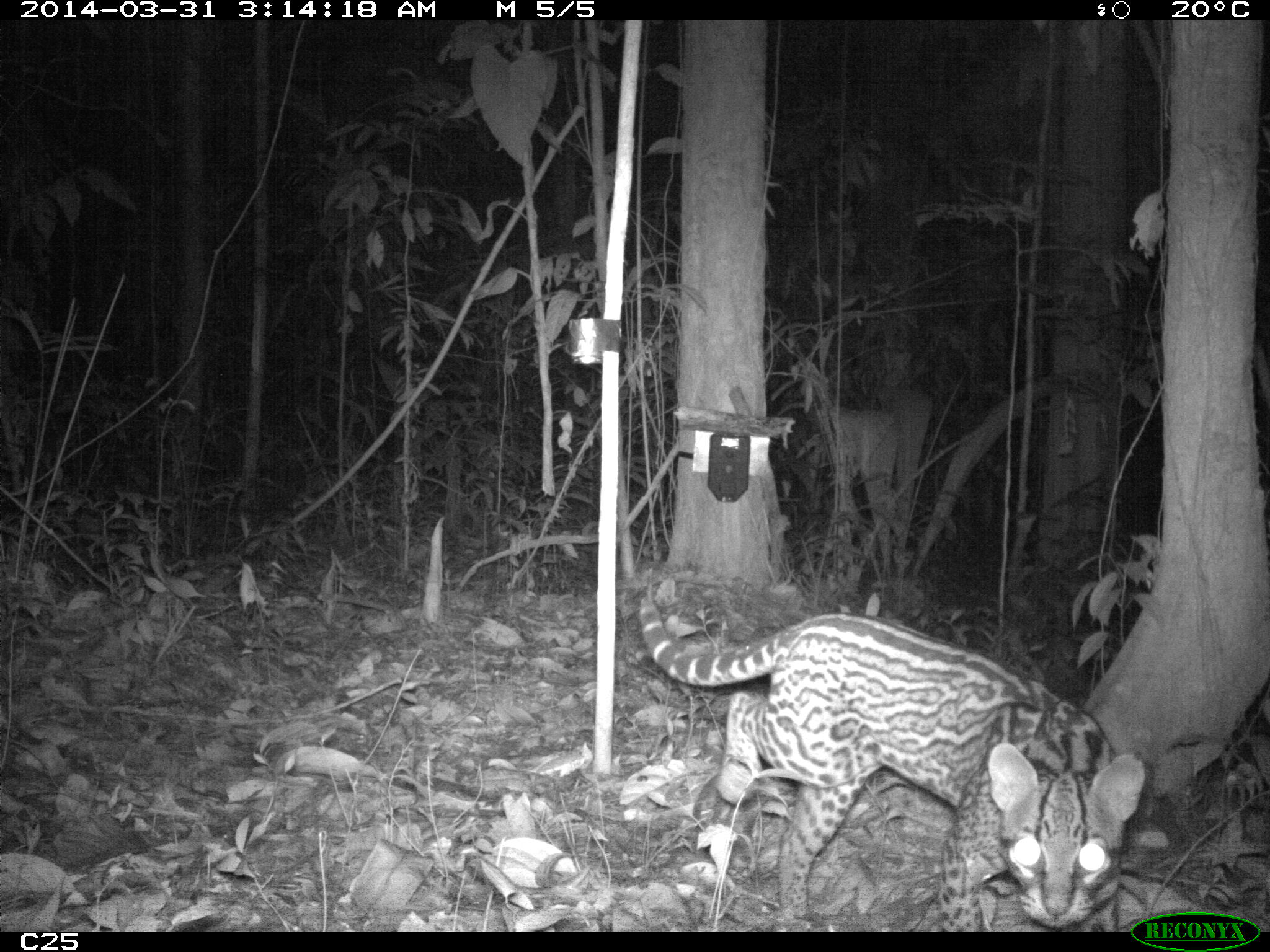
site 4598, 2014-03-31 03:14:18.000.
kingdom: Animalia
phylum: Chordata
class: Mammalia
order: Carnivora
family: Felidae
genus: Leopardus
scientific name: Leopardus pardalis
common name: ocelot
Leopardus pardalis (ocelot), count 1, age adult, sex female.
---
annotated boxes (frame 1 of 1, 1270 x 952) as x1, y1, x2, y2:
leopardus pardalis: 635, 591, 1147, 932